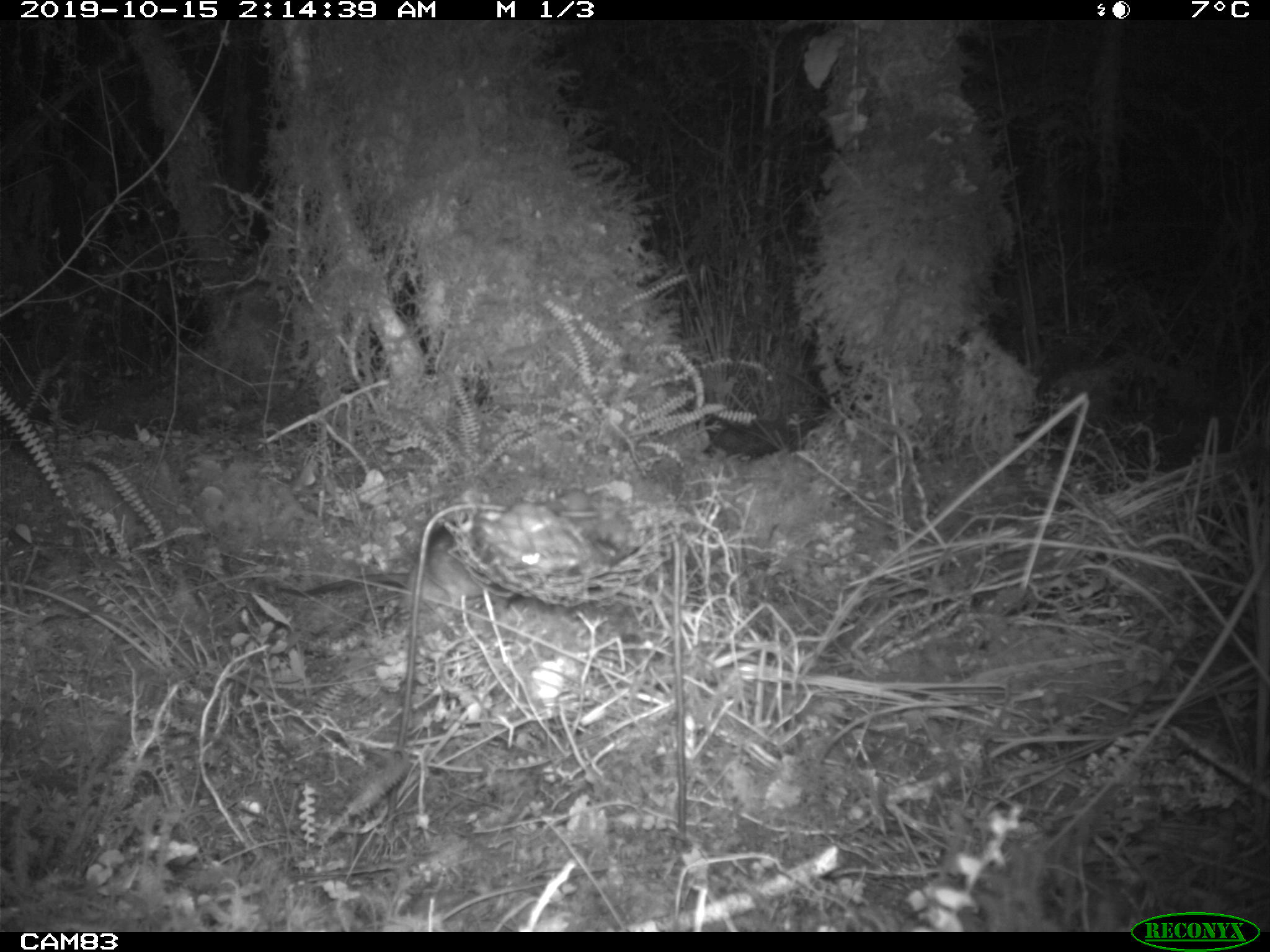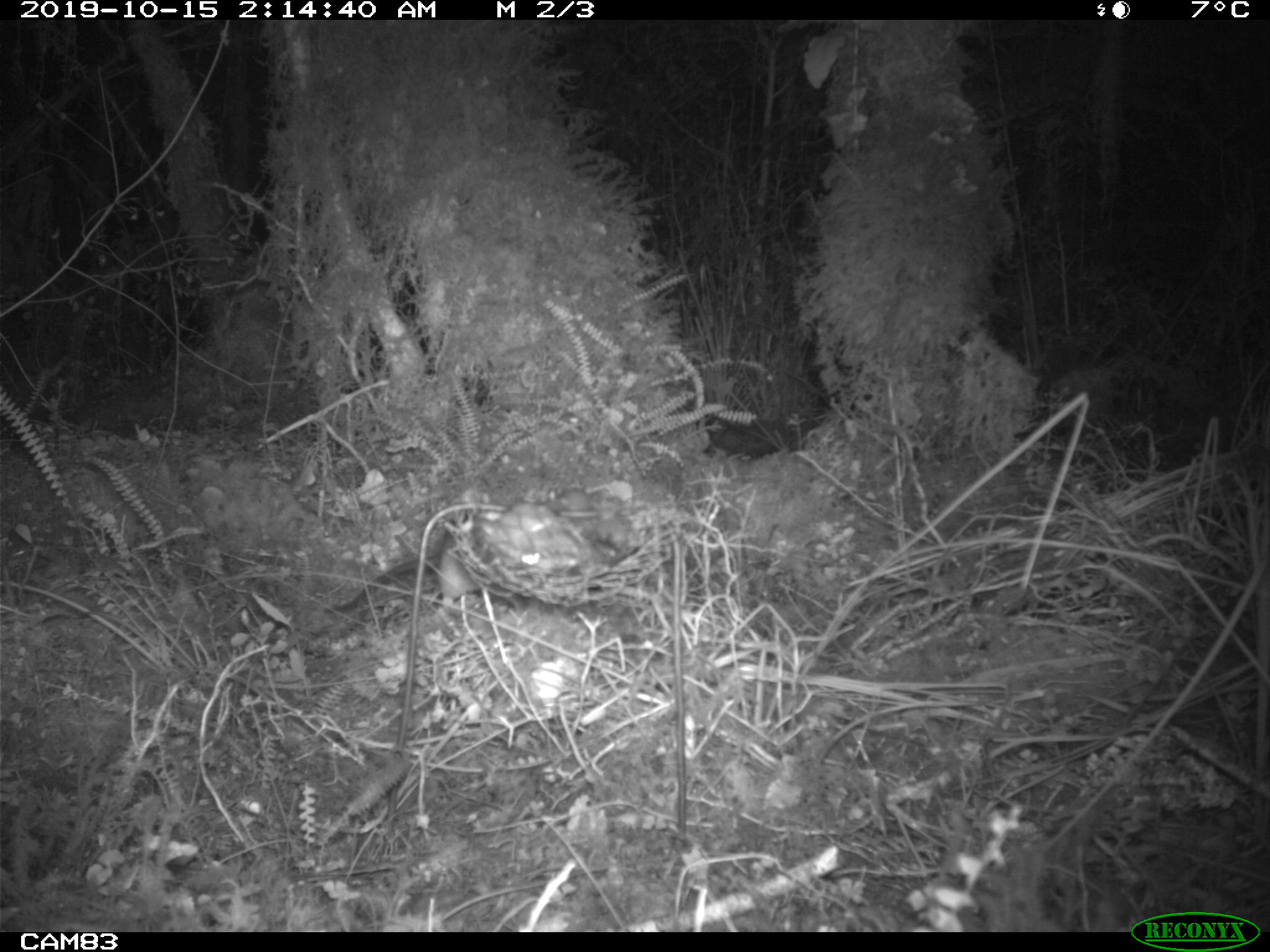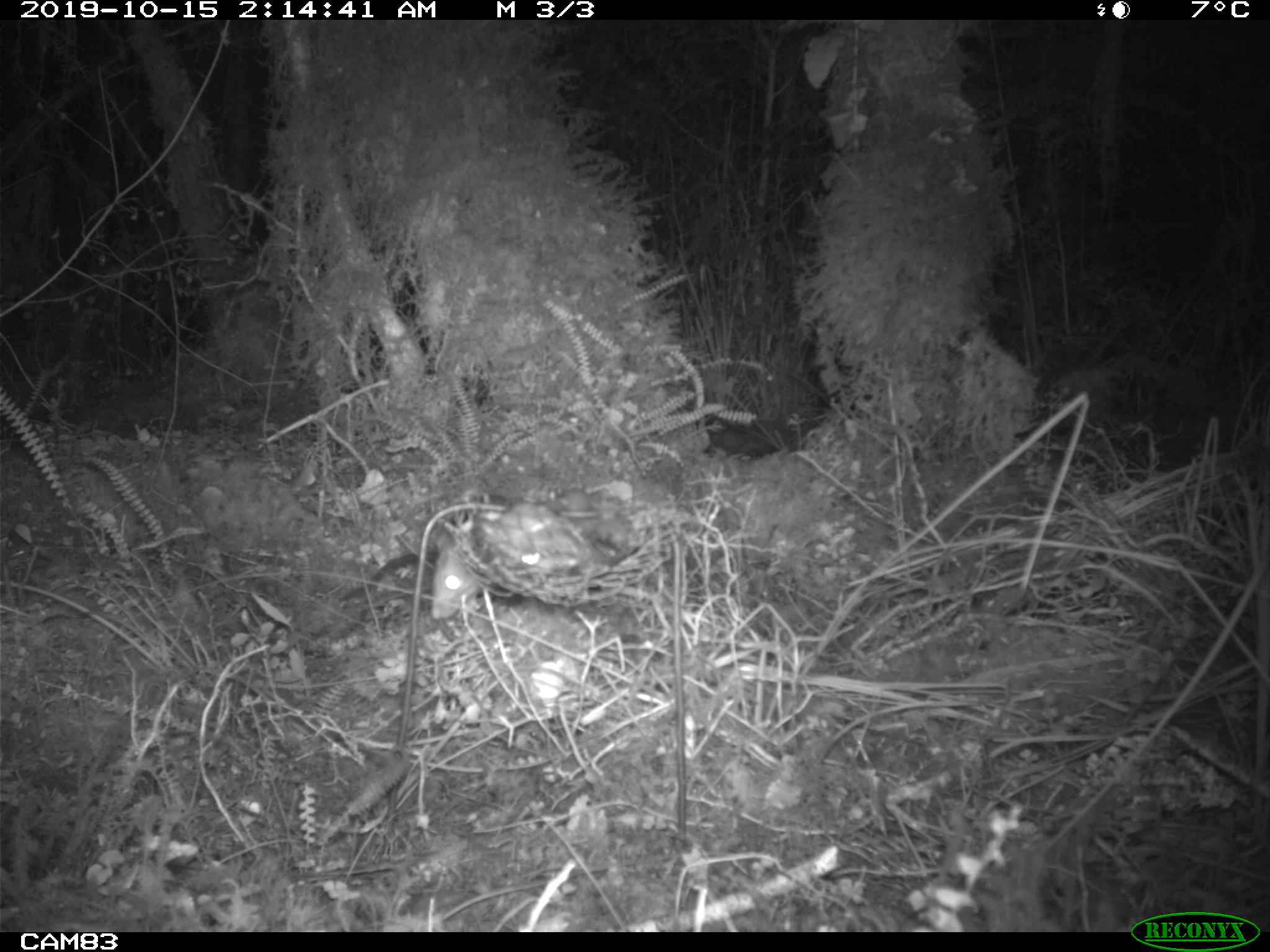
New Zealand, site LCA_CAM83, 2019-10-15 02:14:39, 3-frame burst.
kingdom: Animalia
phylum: Chordata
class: Mammalia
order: Rodentia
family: Muridae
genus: Rattus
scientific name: Rattus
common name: rat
Rat (Rattus).